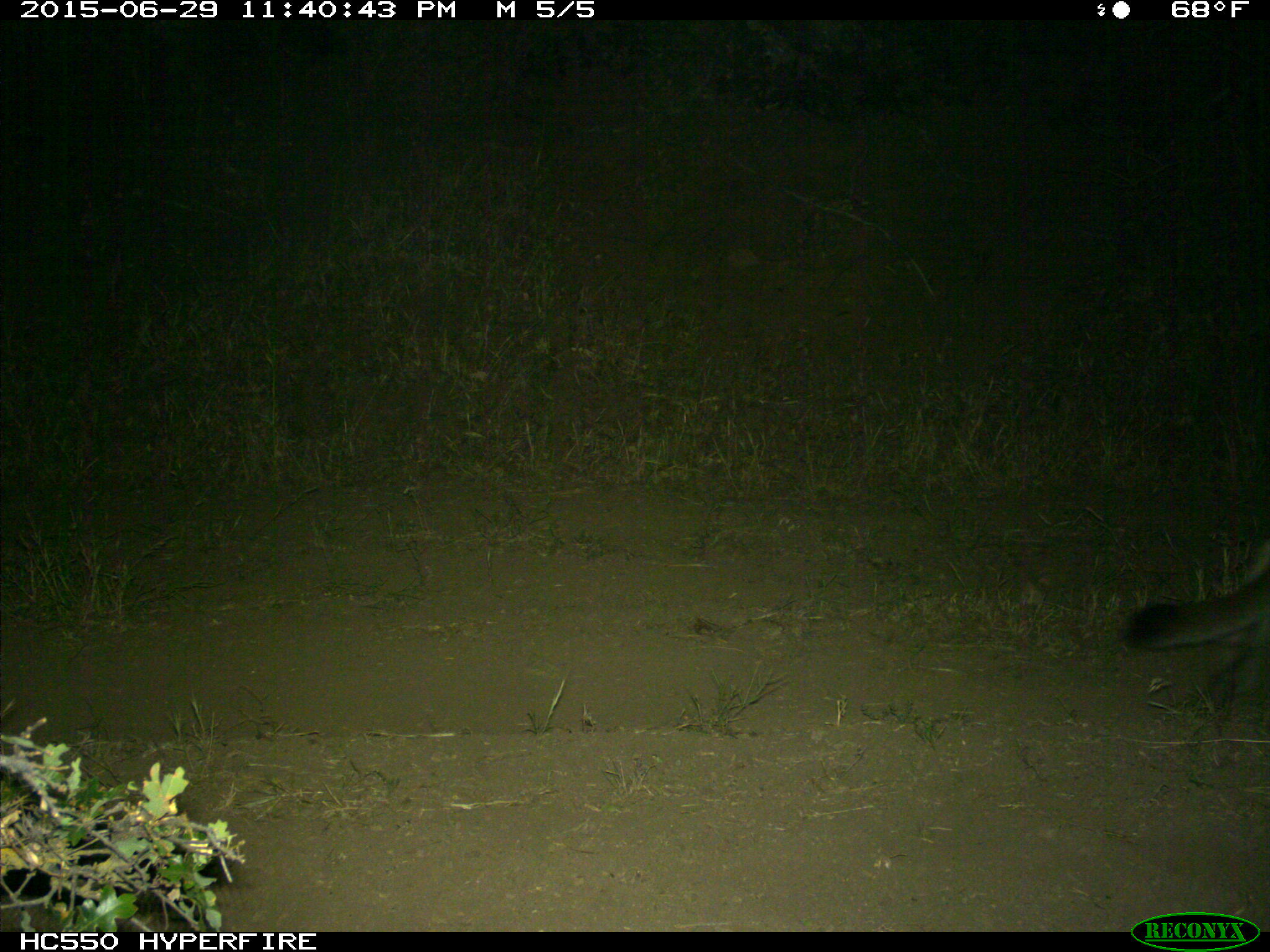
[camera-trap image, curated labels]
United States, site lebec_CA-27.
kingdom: Animalia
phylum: Chordata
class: Mammalia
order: Carnivora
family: Felidae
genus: Puma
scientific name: Puma concolor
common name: mountain lion